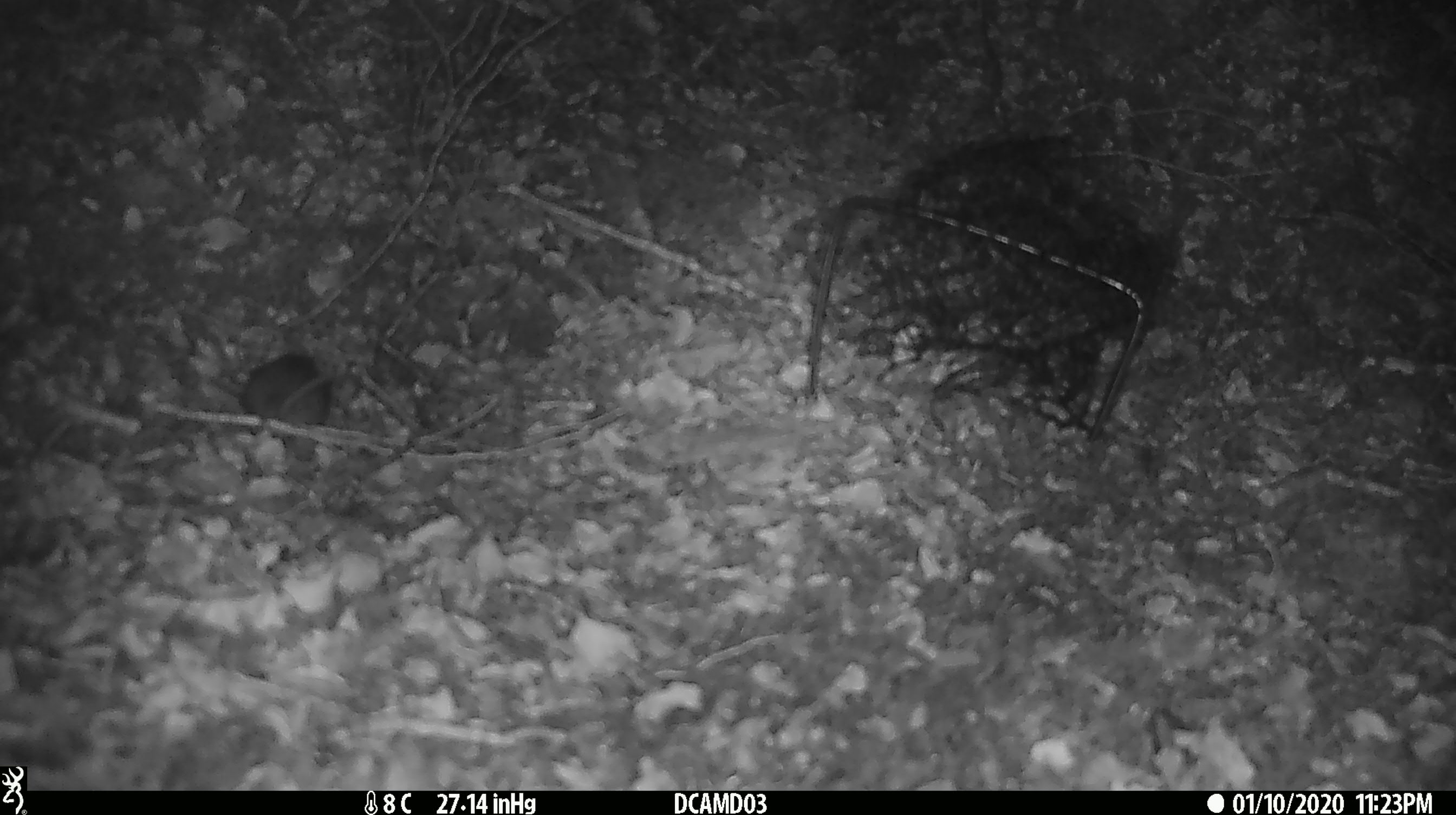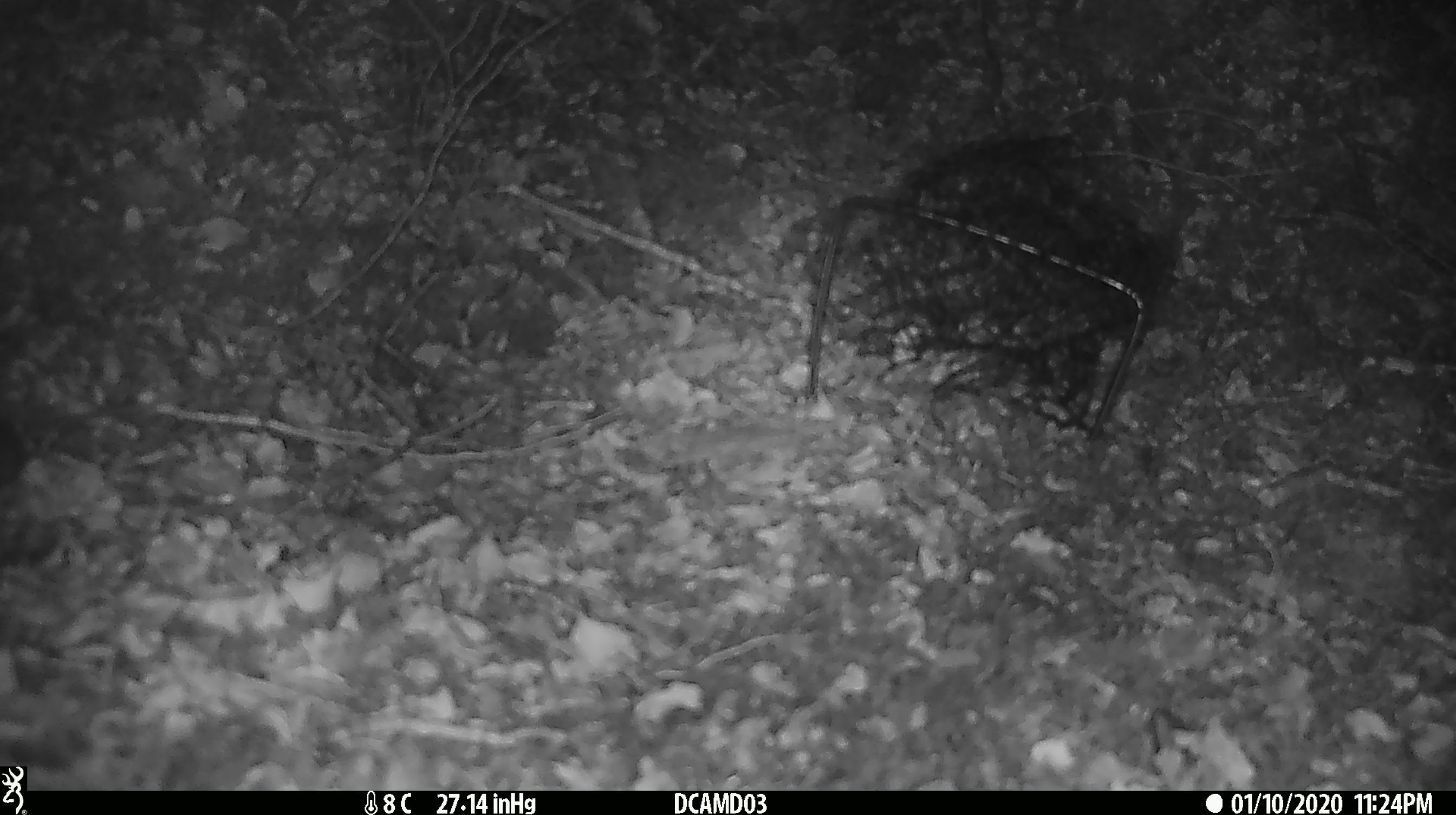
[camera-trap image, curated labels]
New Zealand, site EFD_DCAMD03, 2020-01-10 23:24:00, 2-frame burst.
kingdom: Animalia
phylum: Chordata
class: Mammalia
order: Rodentia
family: Muridae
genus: Mus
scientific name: Mus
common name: mouse